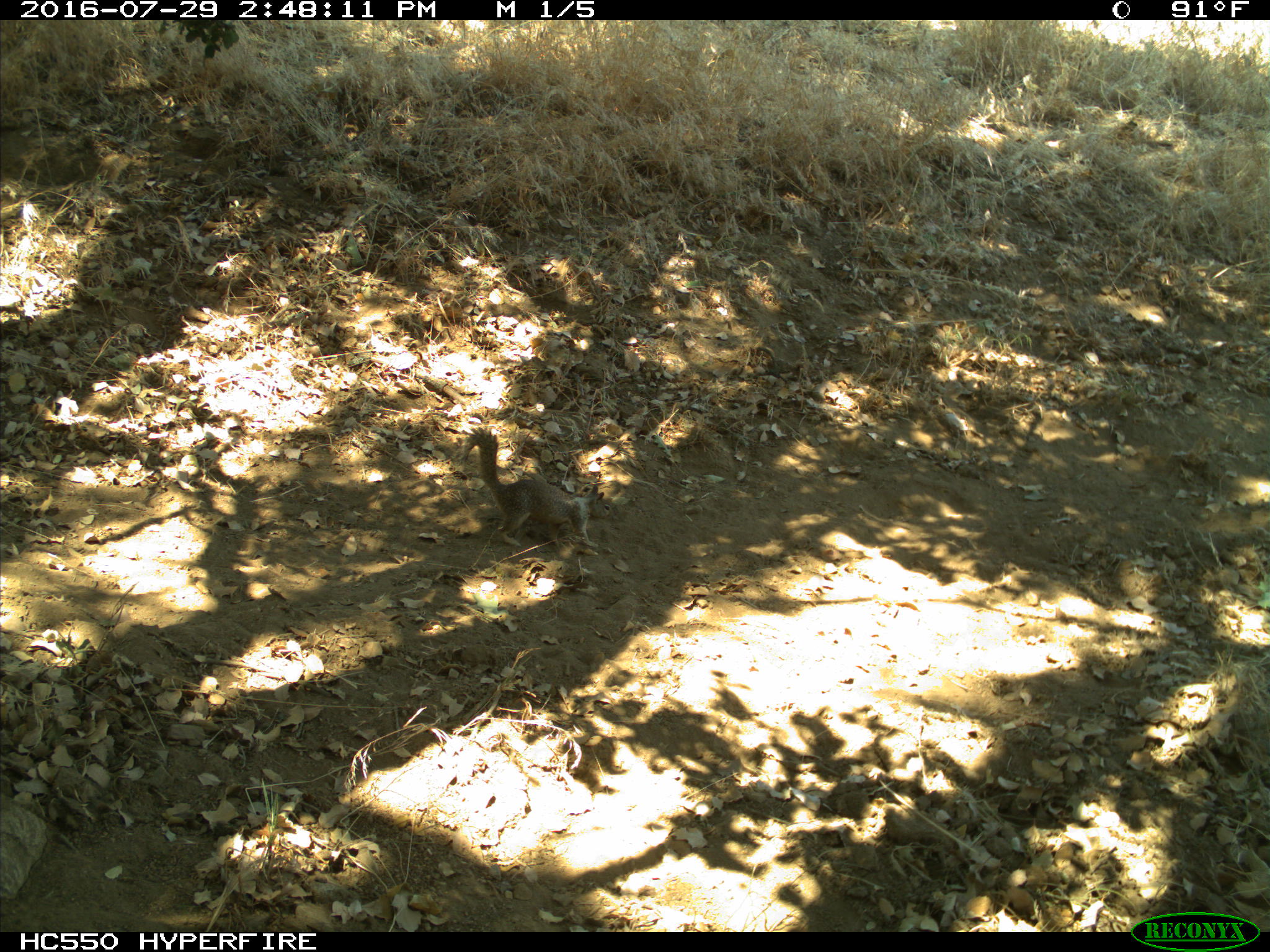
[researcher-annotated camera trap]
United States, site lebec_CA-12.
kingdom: Animalia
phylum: Chordata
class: Mammalia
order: Rodentia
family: Sciuridae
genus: Otospermophilus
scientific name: Otospermophilus beecheyi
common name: california ground squirrel